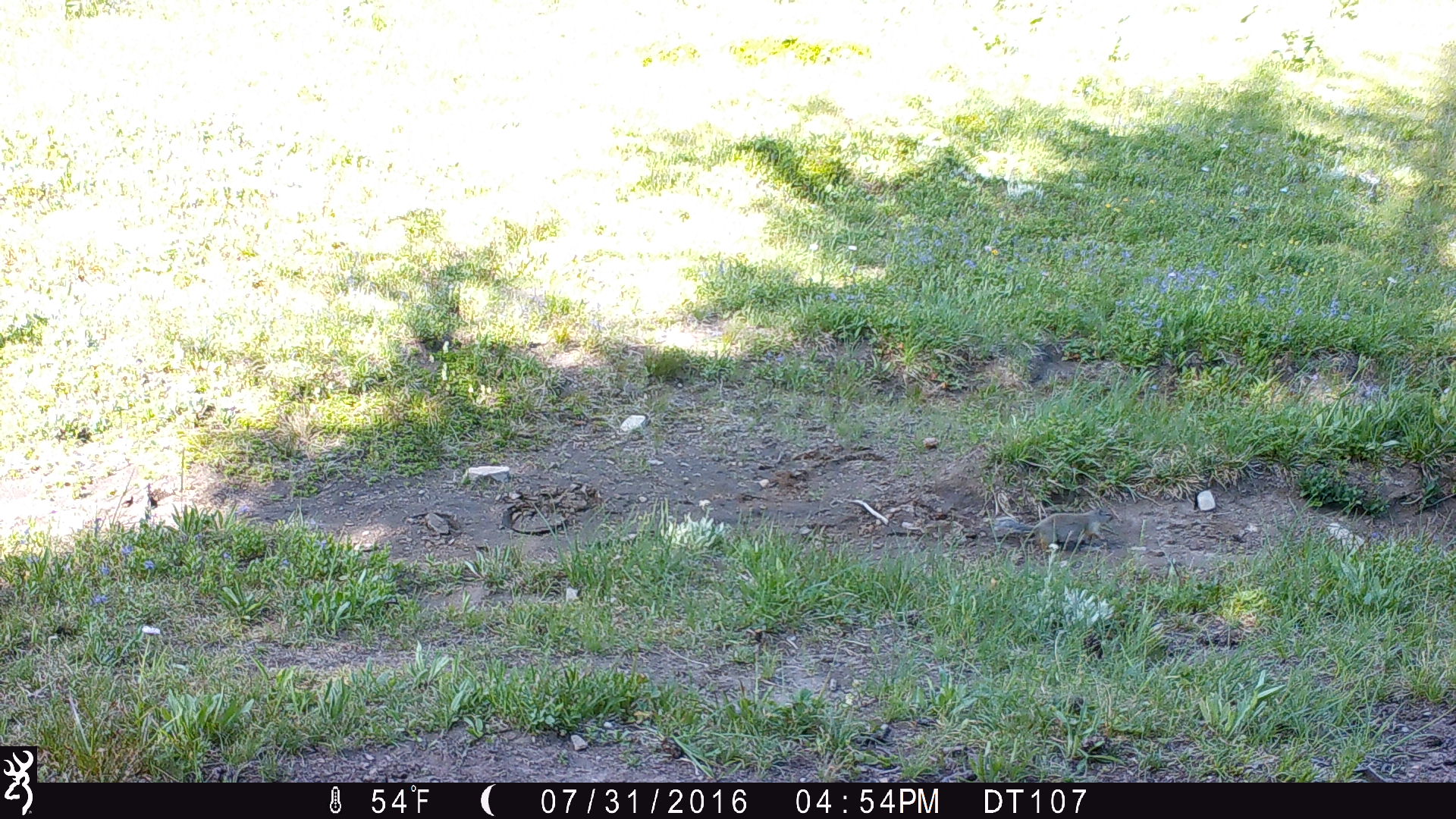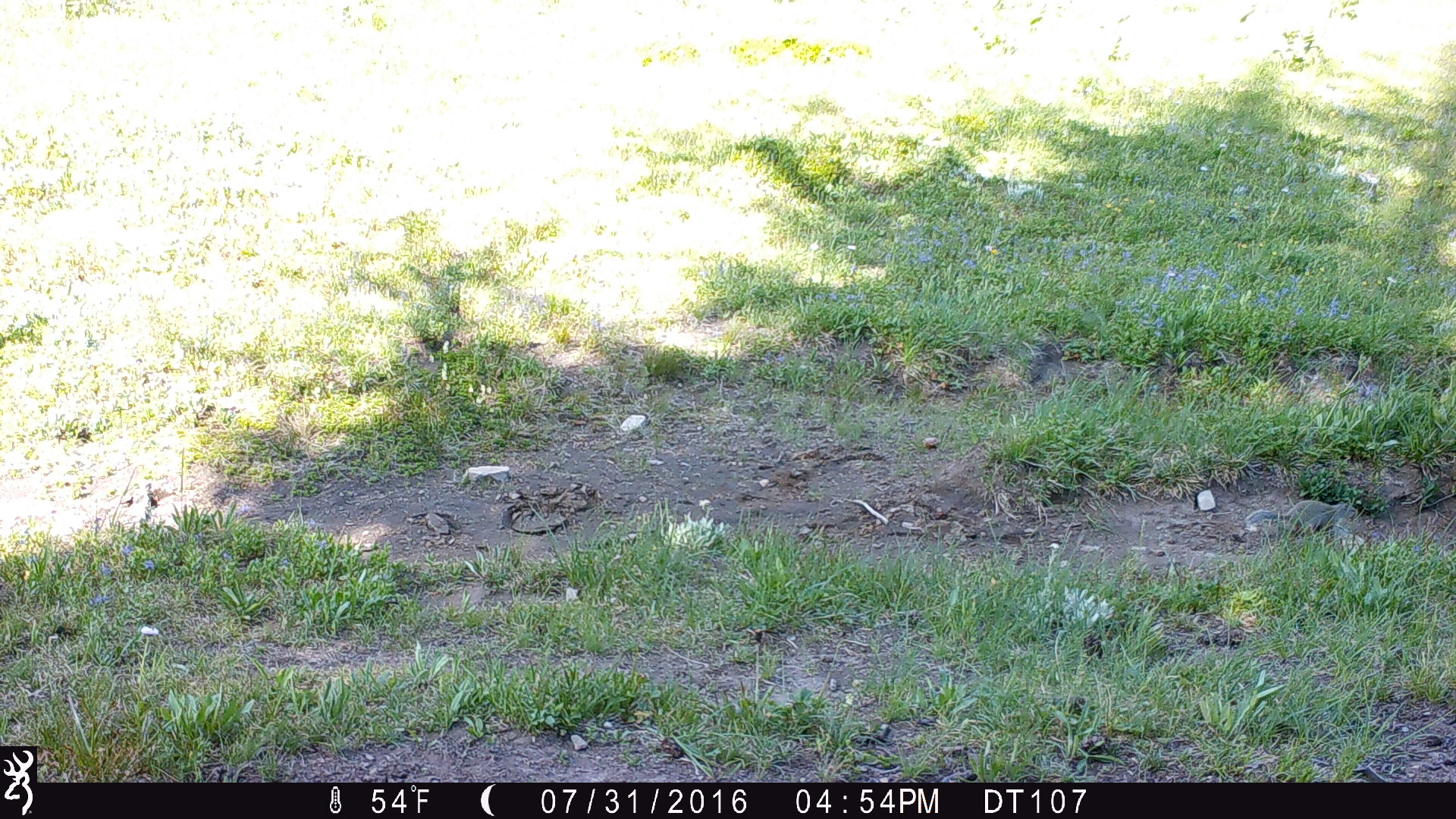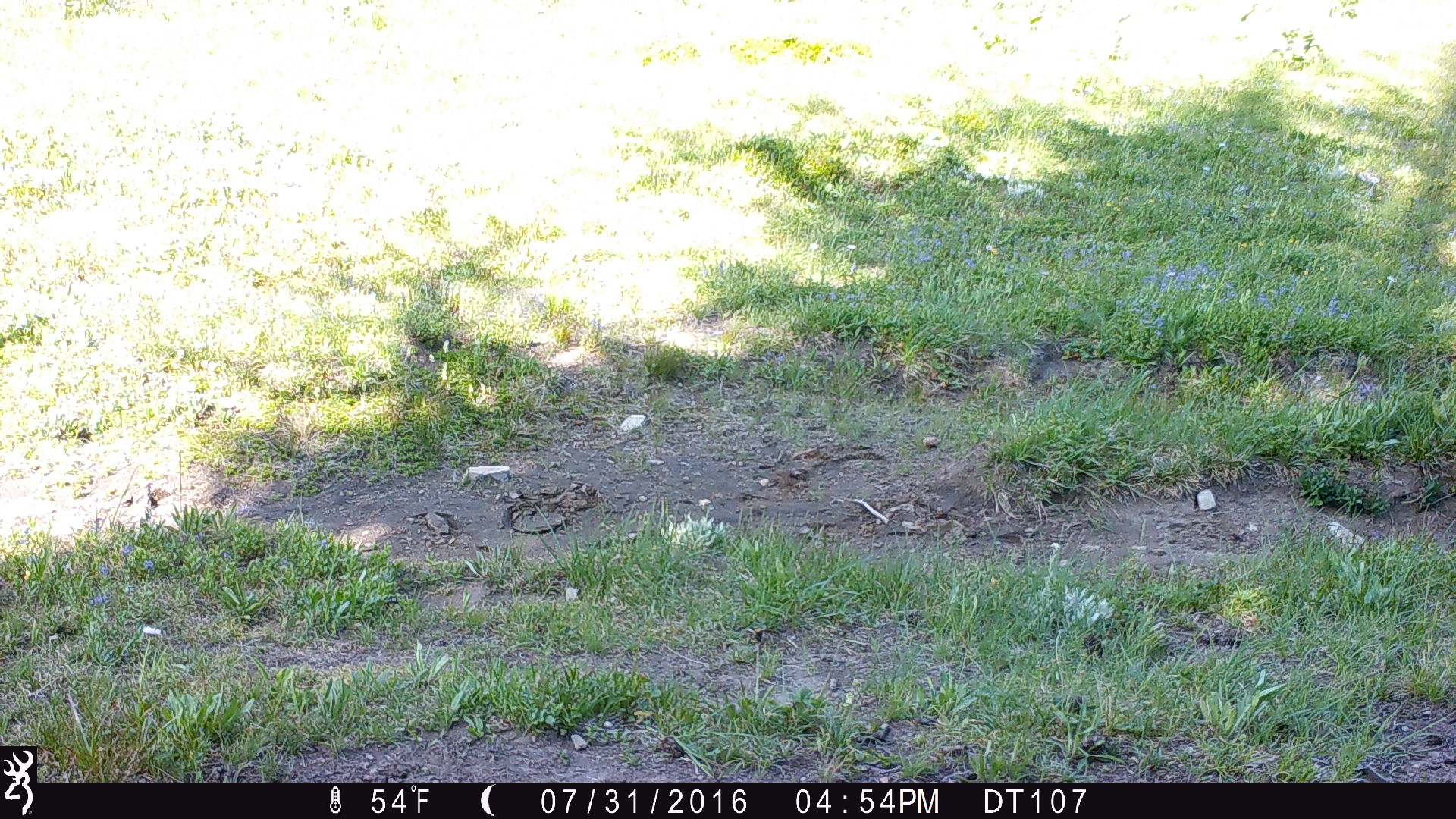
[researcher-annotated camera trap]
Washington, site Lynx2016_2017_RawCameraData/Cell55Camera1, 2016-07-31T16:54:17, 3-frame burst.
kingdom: Animalia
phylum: Chordata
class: Mammalia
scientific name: Mammalia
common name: small mammal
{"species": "small mammal (Mammalia)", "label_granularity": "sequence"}